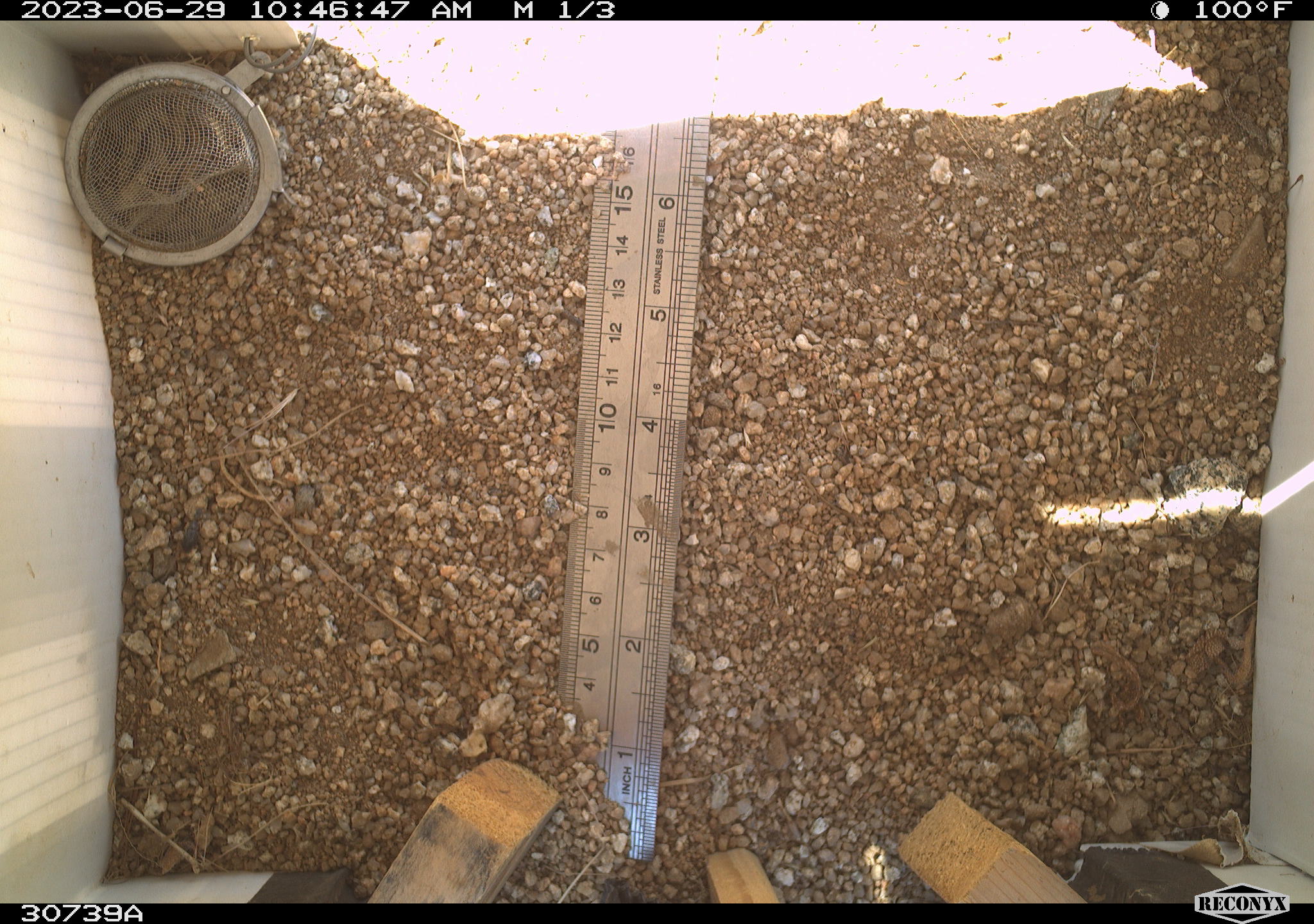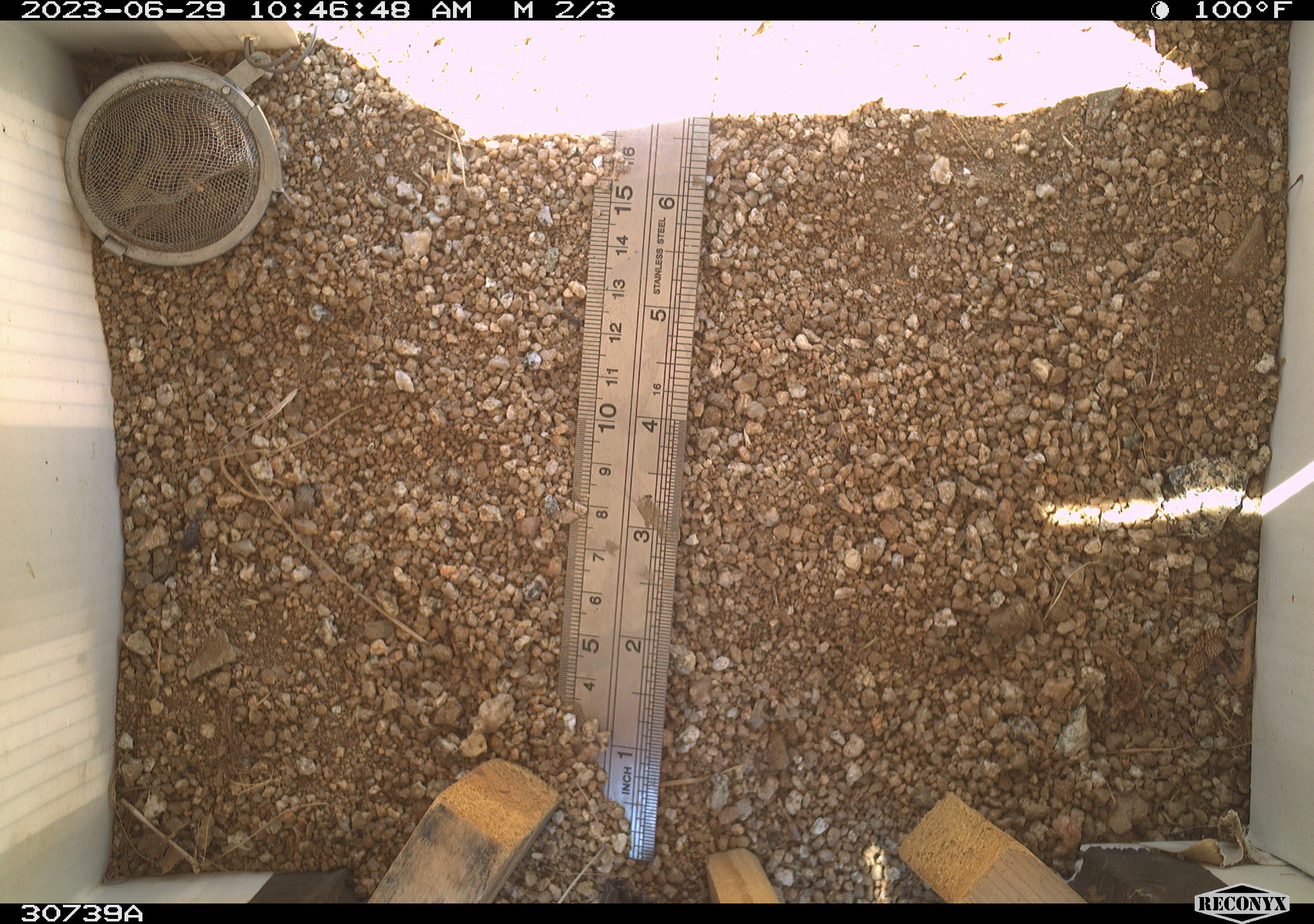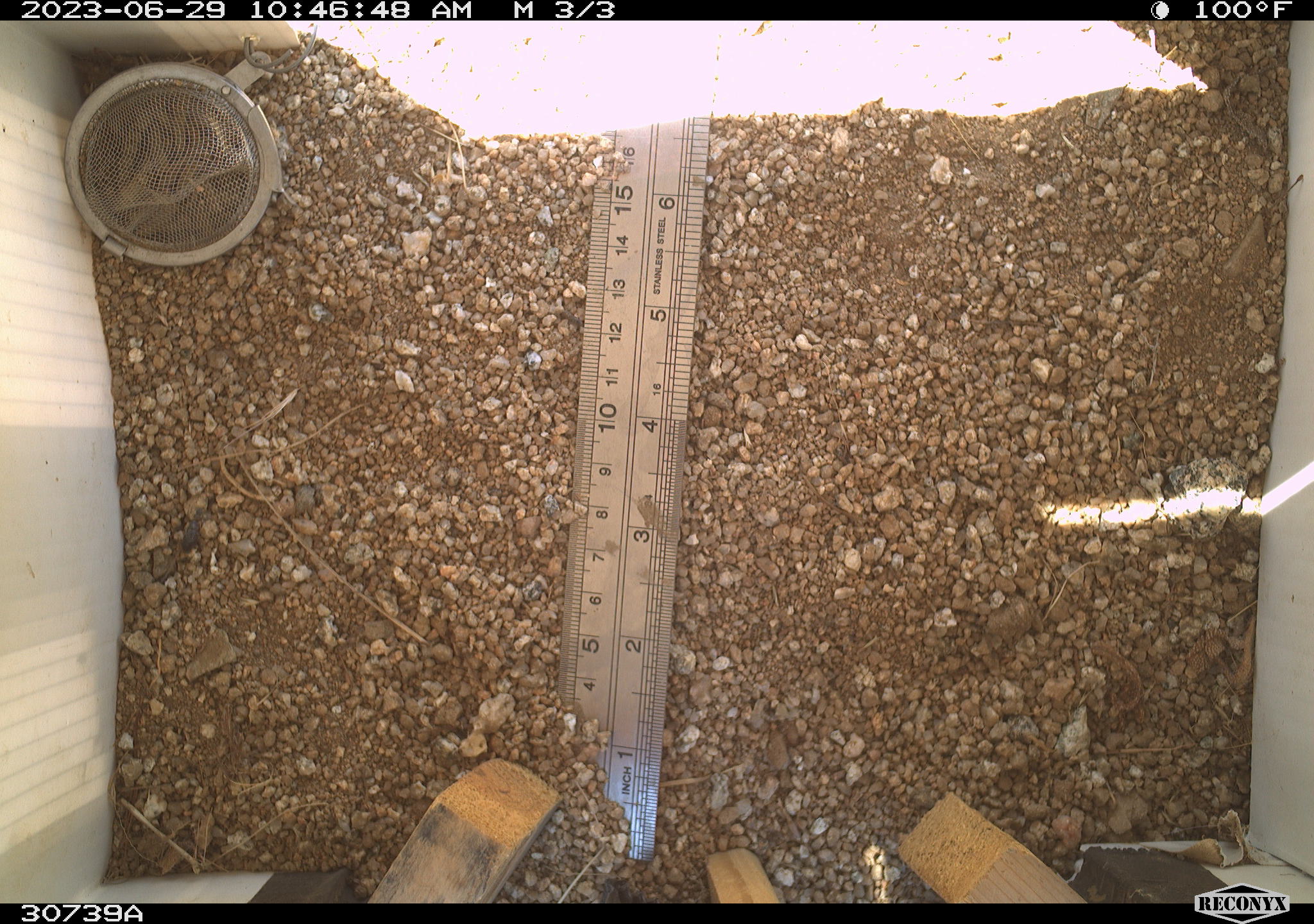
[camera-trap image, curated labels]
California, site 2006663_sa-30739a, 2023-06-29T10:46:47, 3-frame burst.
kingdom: Animalia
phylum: Chordata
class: Mammalia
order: Rodentia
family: Sciuridae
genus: Ammospermophilus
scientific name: Ammospermophilus leucurus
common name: white-tailed antelope squirrel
White-tailed antelope squirrel (Ammospermophilus leucurus).